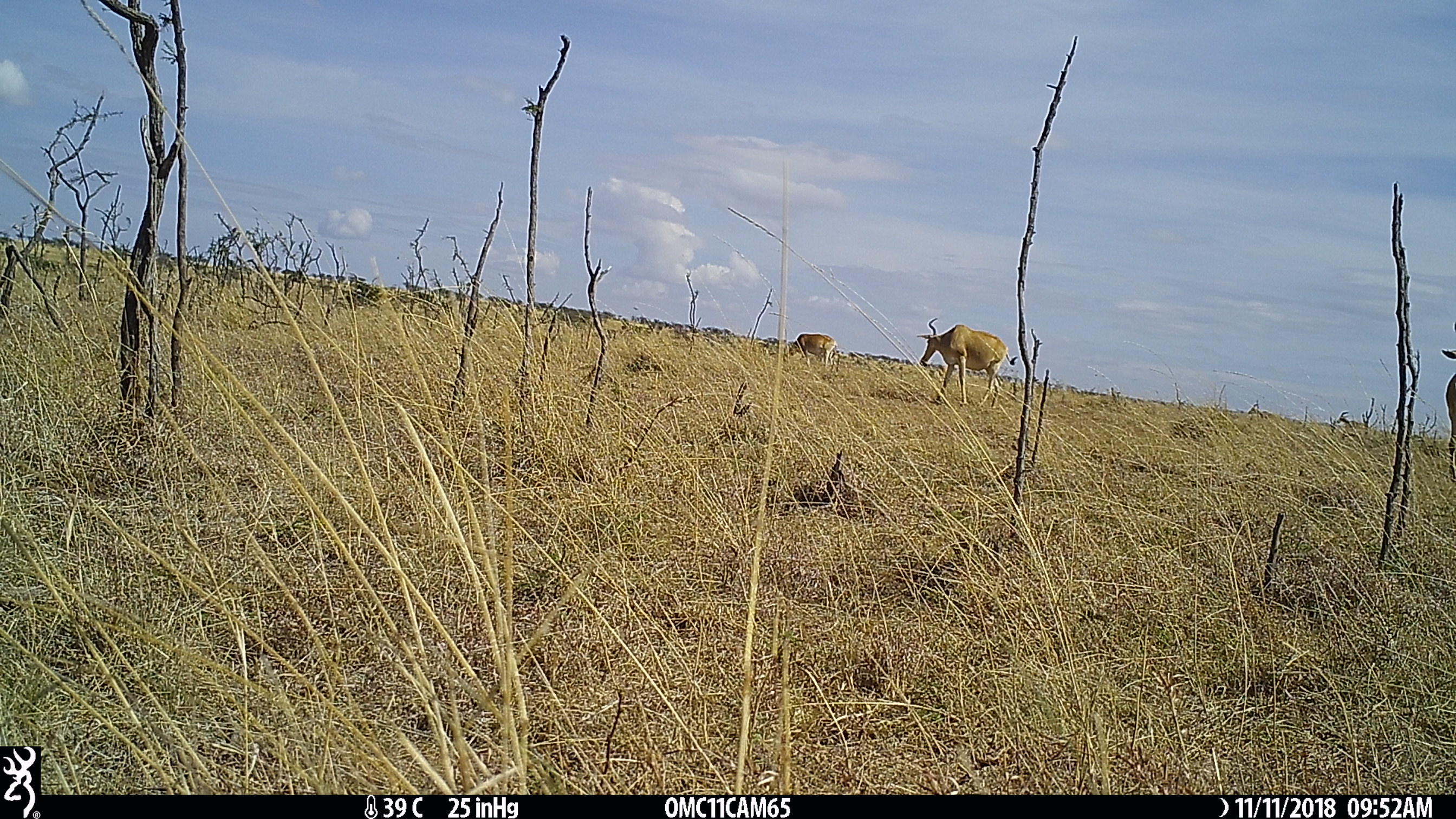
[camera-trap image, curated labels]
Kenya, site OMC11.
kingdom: Animalia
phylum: Chordata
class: Mammalia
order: Artiodactyla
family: Bovidae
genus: Alcelaphus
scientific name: Alcelaphus buselaphus cokii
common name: coke's hartebeest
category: hartebeest cokes